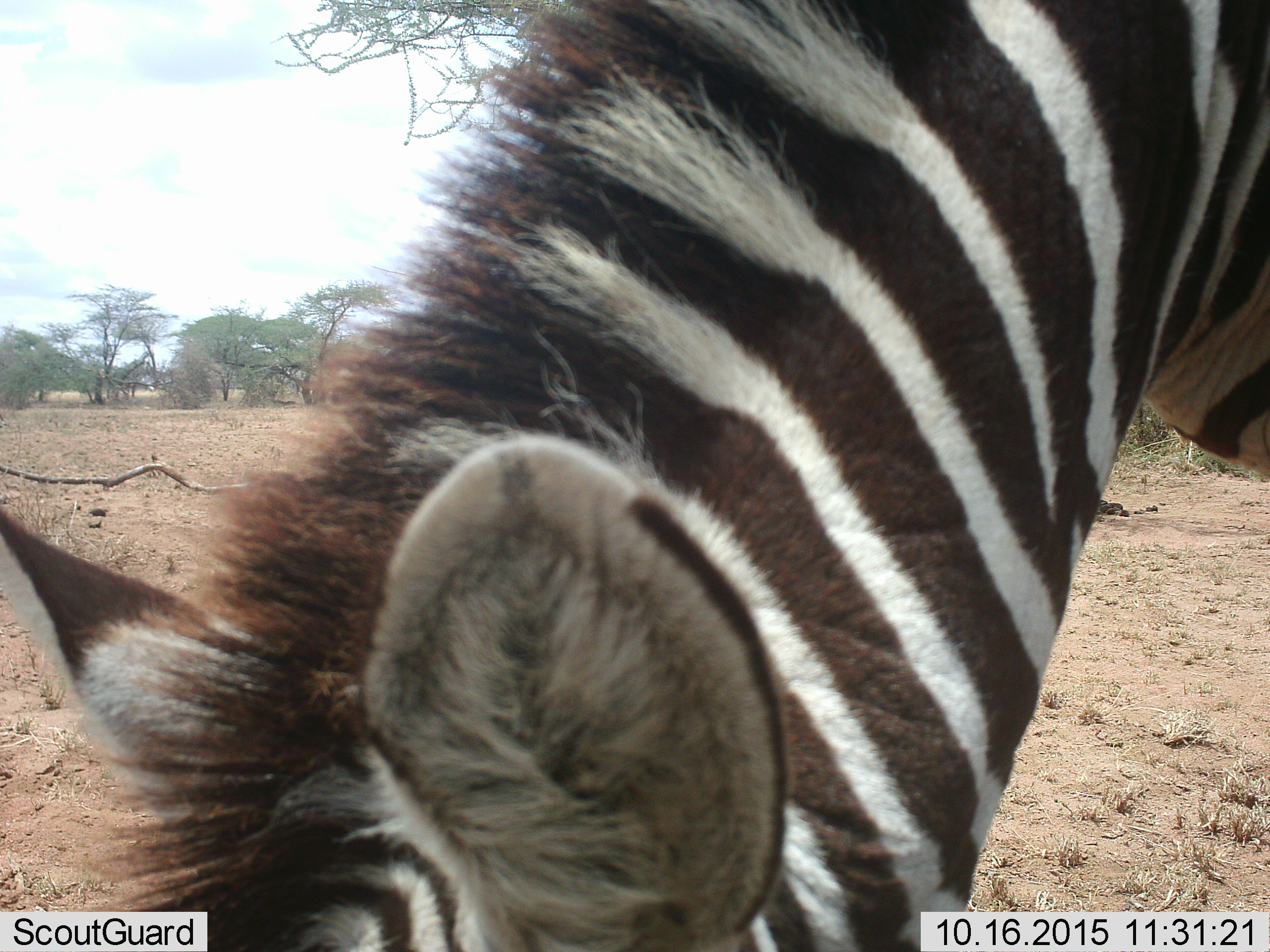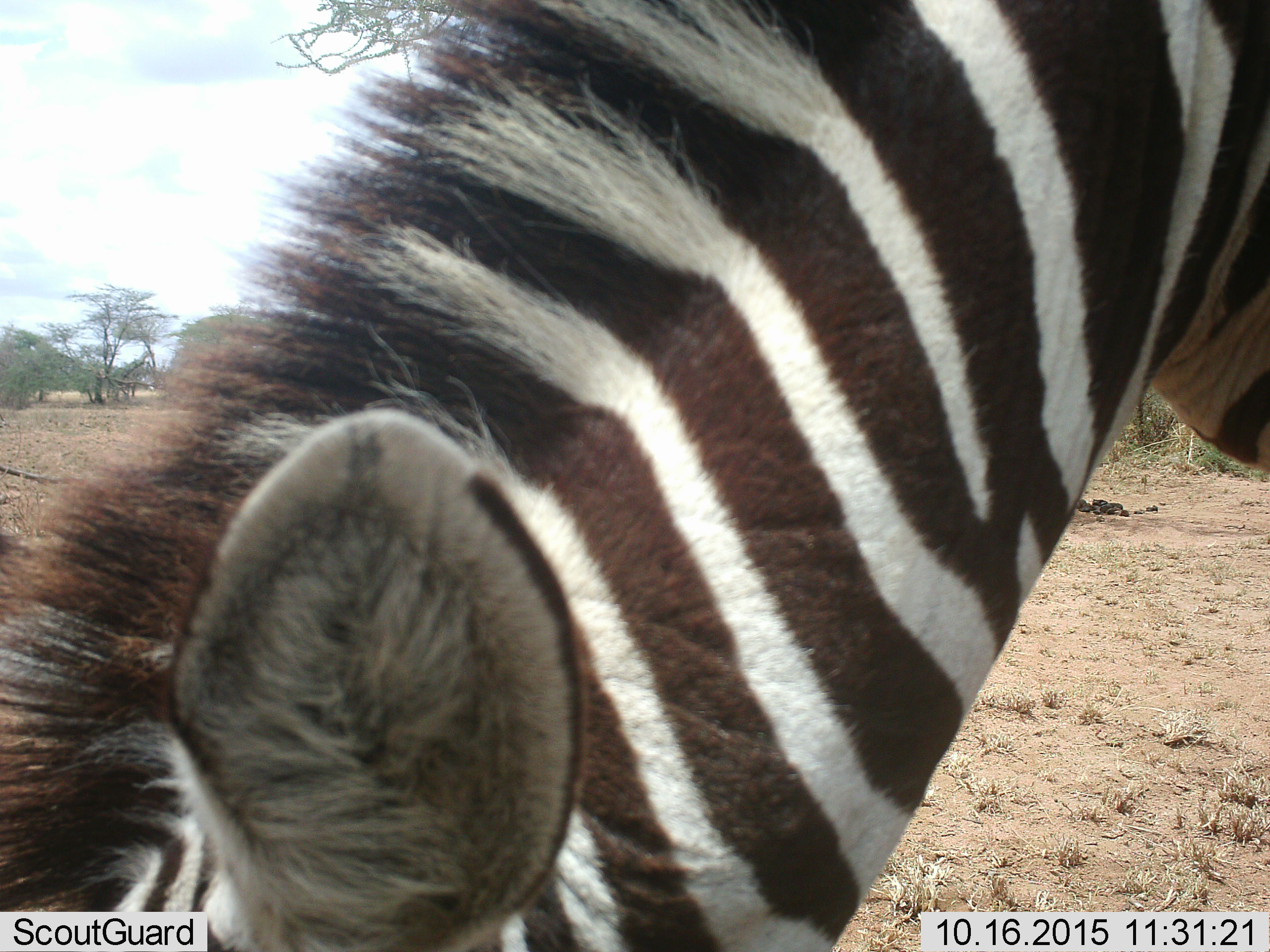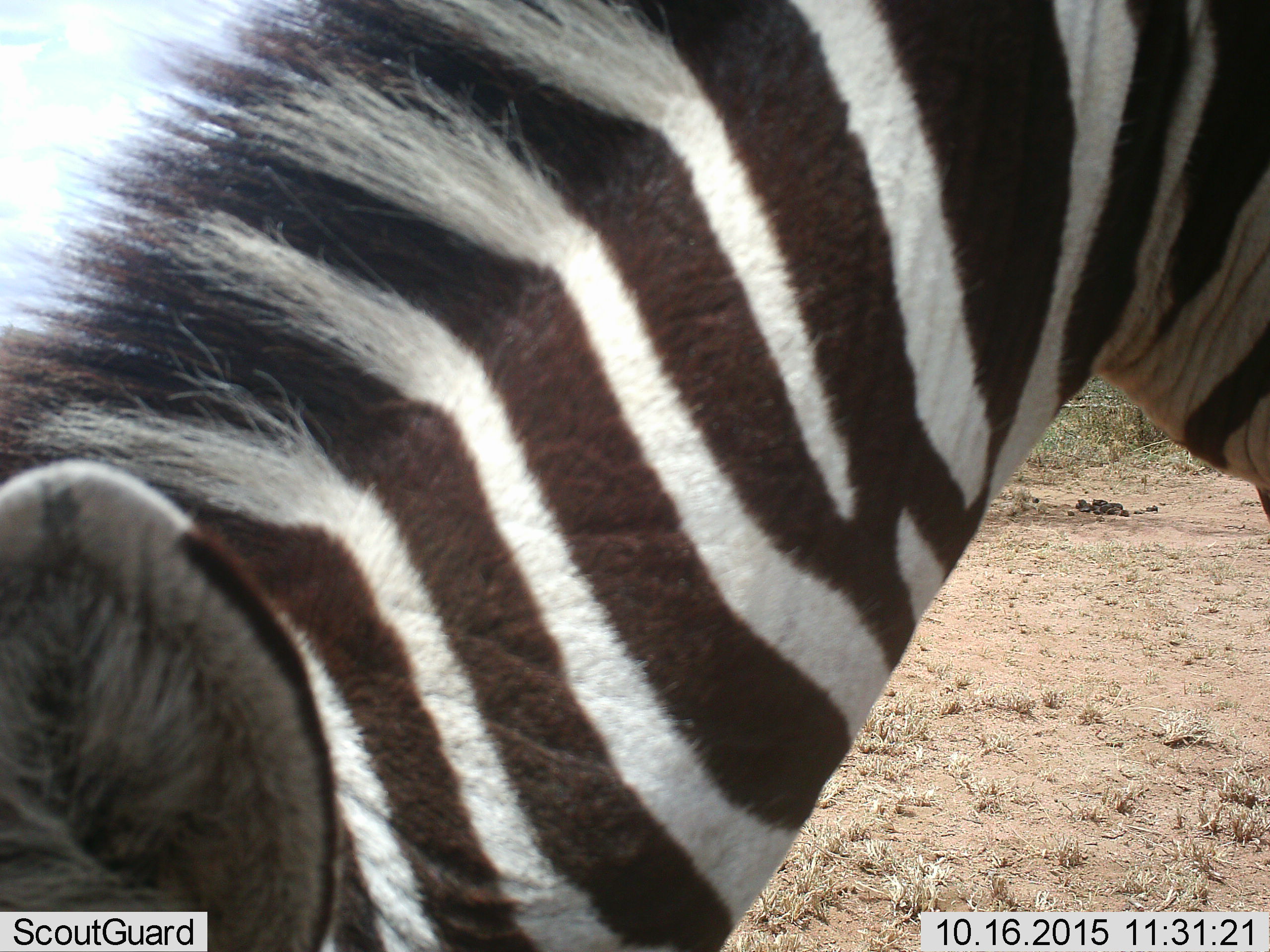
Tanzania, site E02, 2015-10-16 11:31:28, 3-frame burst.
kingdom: Animalia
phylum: Chordata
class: Mammalia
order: Perissodactyla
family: Equidae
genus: Equus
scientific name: Equus quagga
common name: plains zebra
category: zebra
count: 1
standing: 28%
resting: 0%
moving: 17%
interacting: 0%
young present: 0%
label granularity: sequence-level